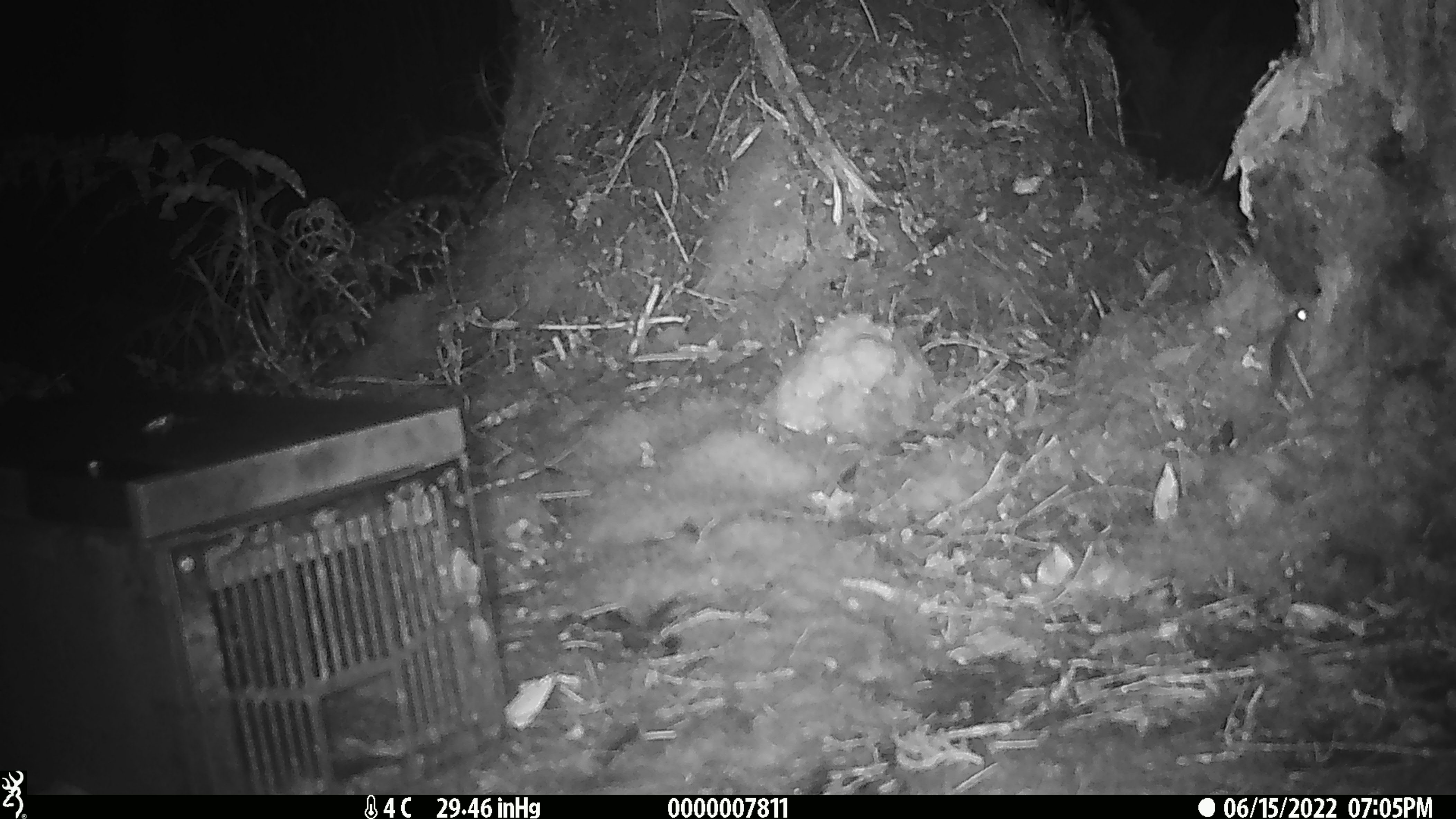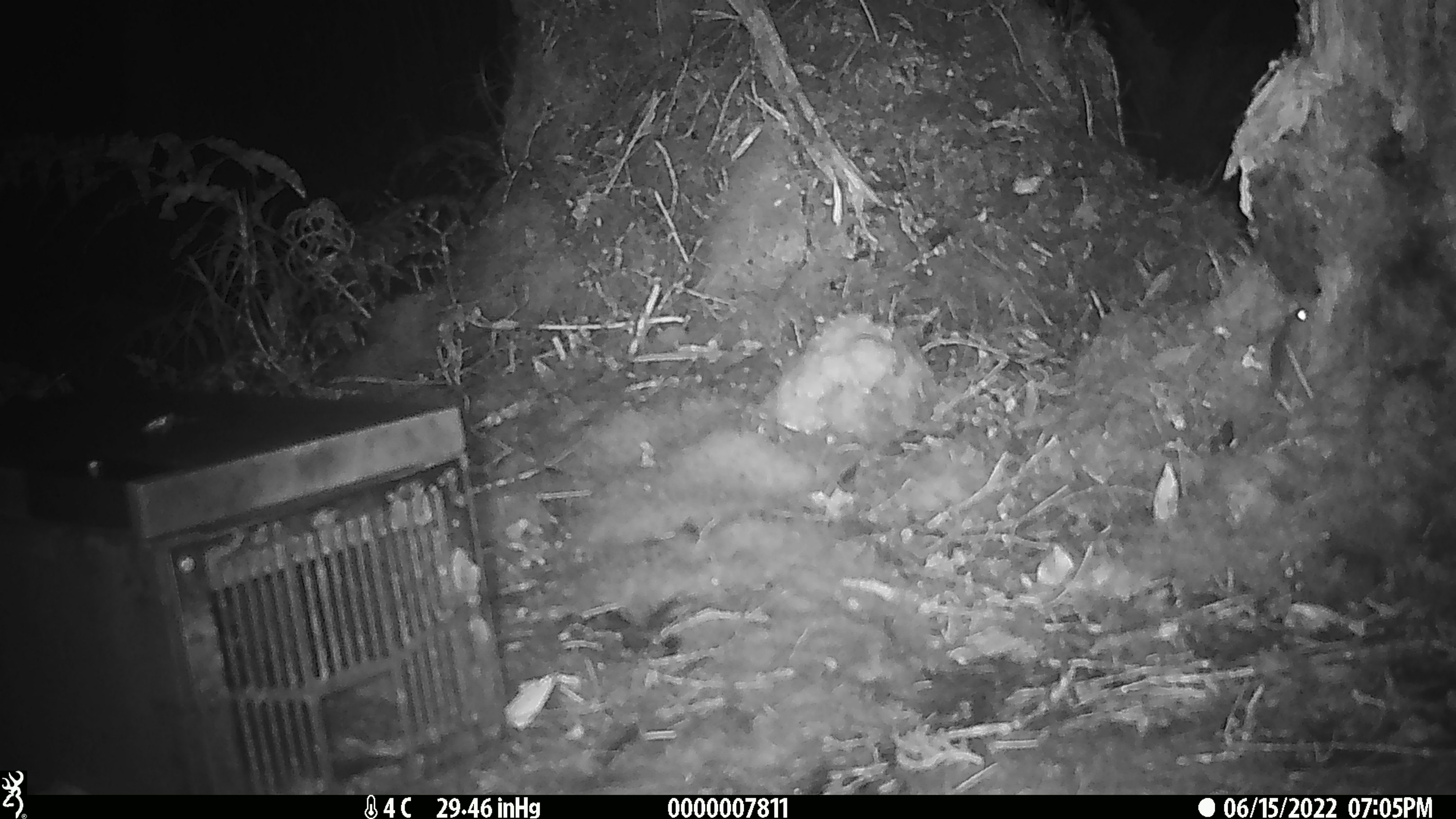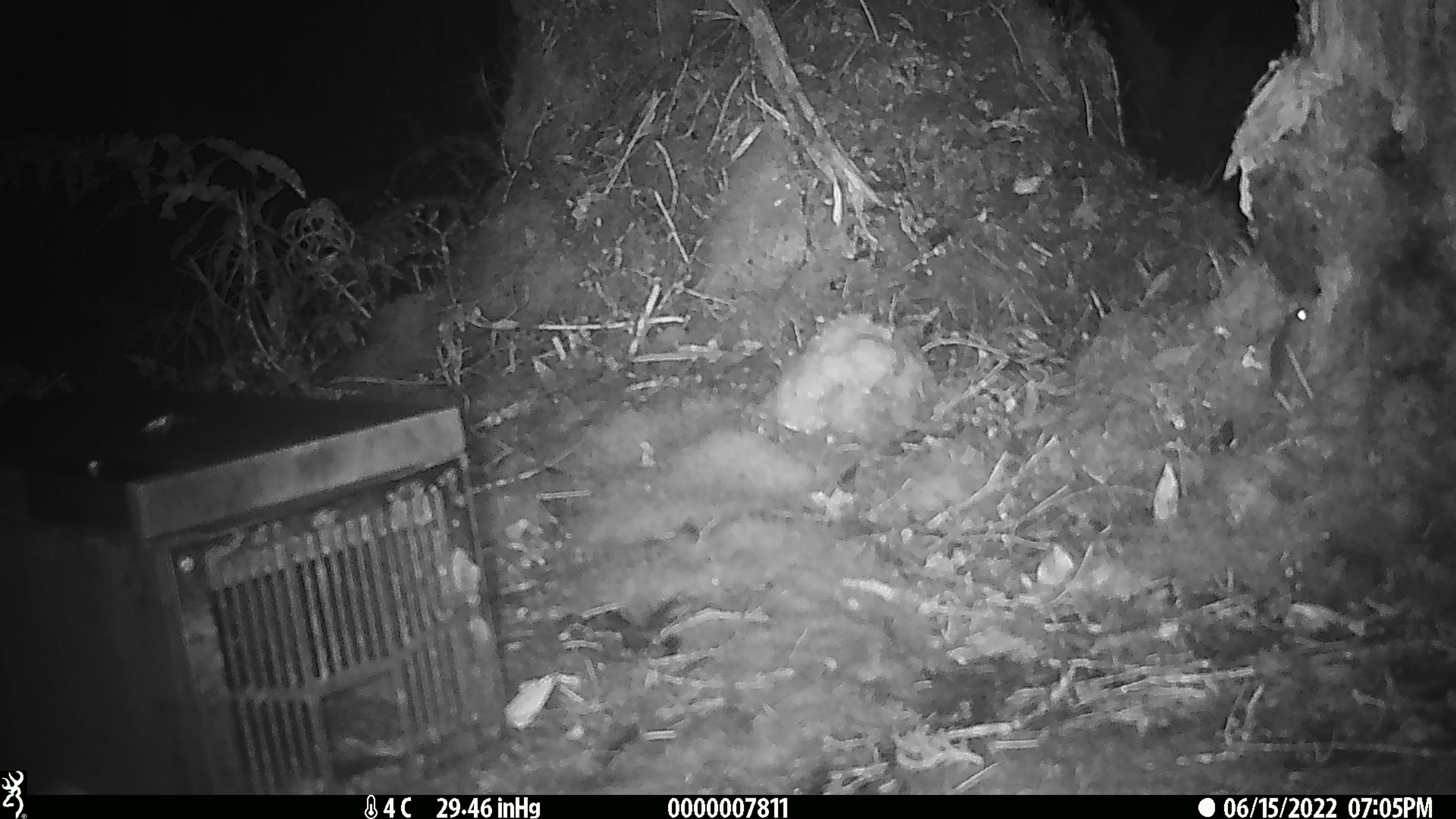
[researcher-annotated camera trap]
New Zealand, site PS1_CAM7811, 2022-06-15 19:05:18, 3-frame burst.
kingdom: Animalia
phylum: Chordata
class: Mammalia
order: Rodentia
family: Muridae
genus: Mus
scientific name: Mus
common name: mouse